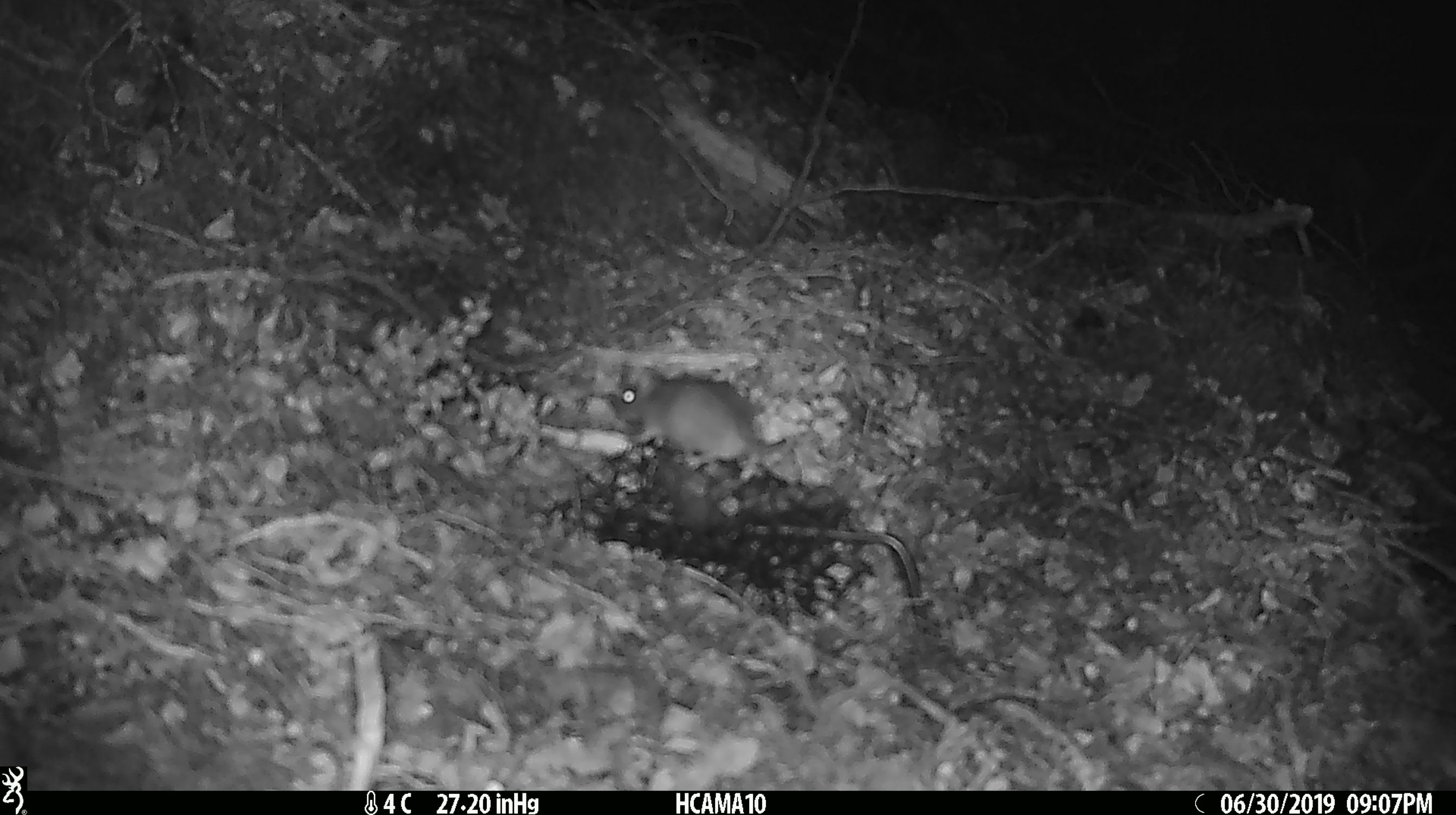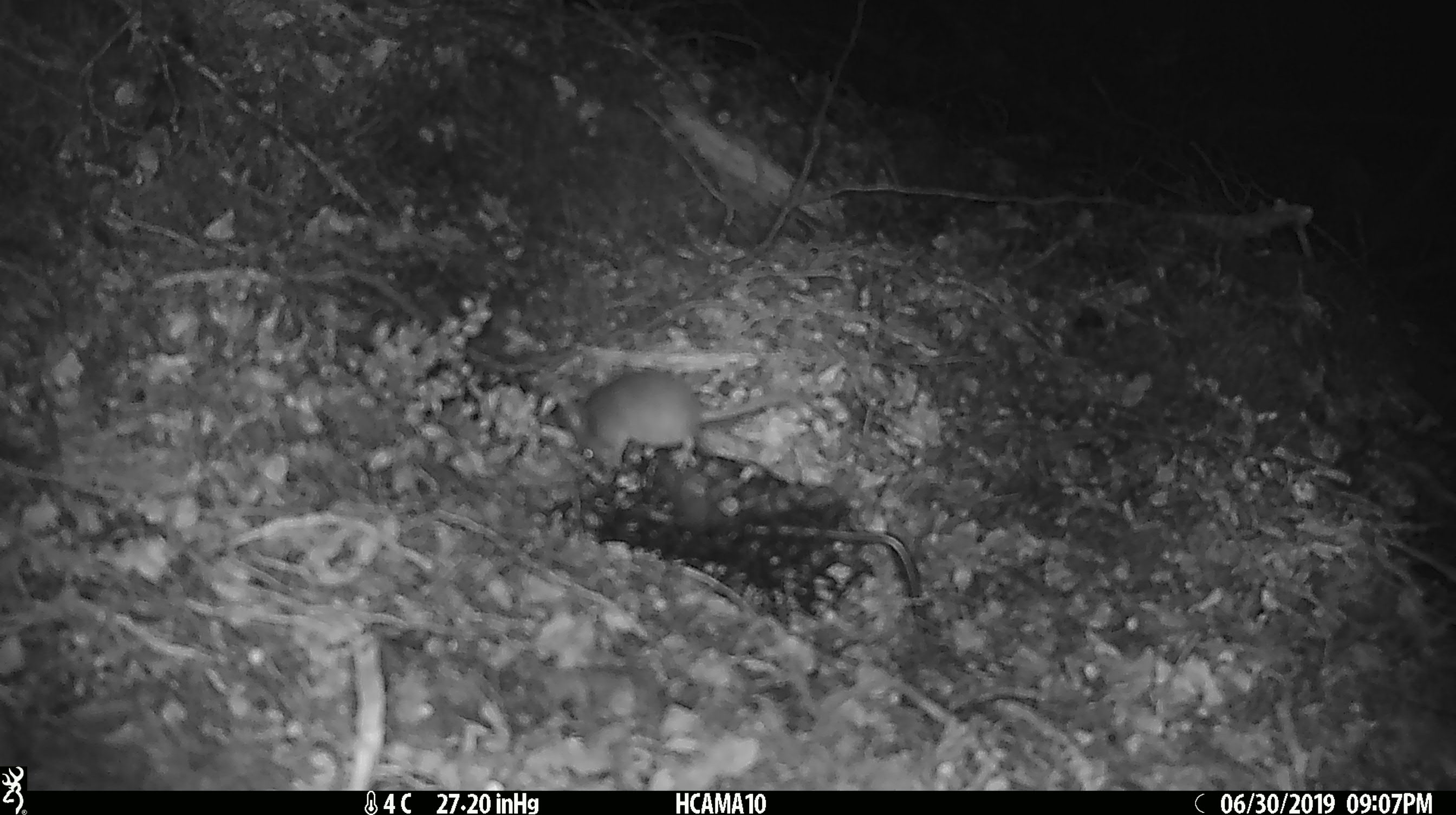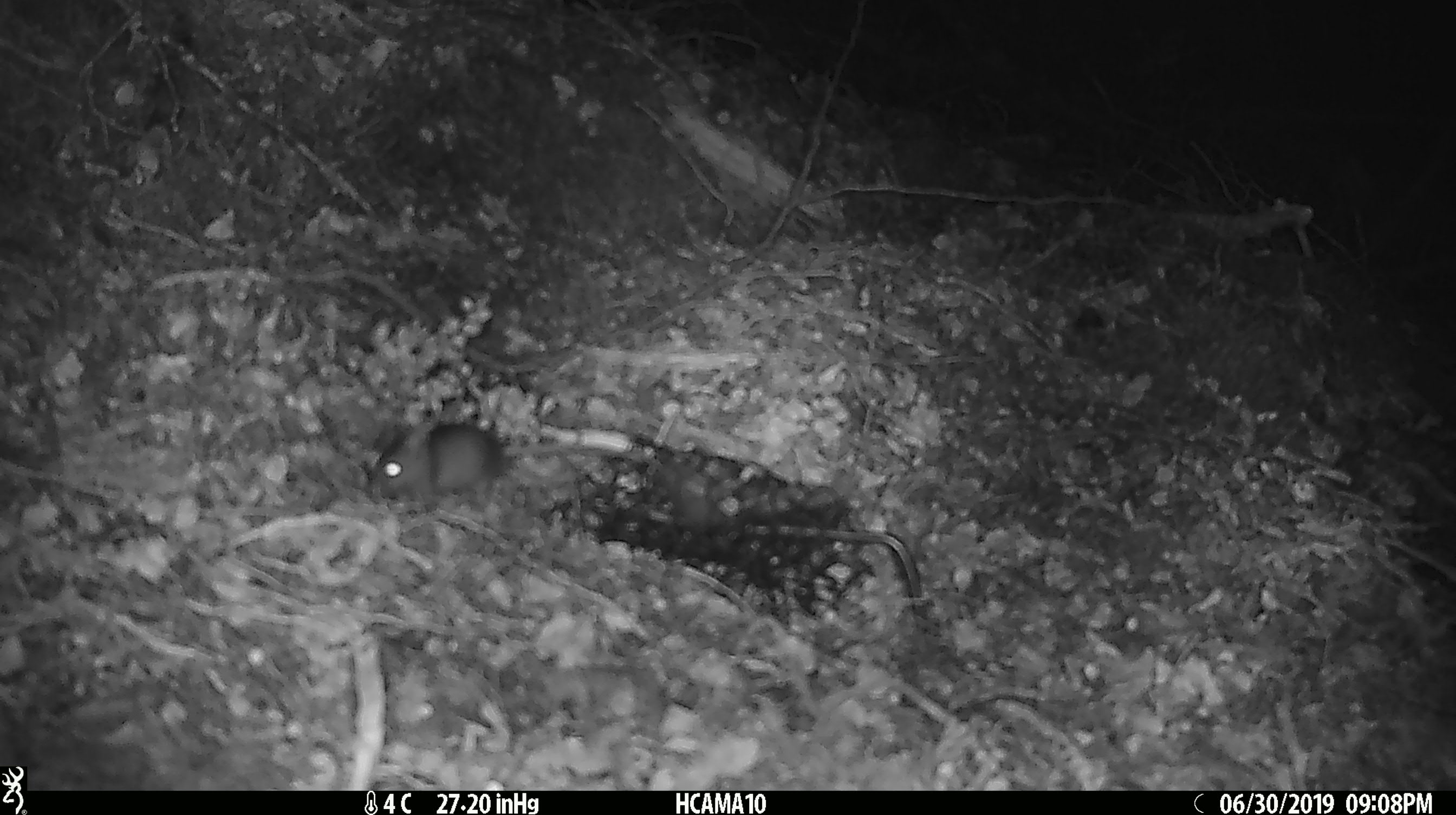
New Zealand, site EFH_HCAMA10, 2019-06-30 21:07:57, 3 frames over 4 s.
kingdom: Animalia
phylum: Chordata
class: Mammalia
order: Rodentia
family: Muridae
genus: Mus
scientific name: Mus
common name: mouse